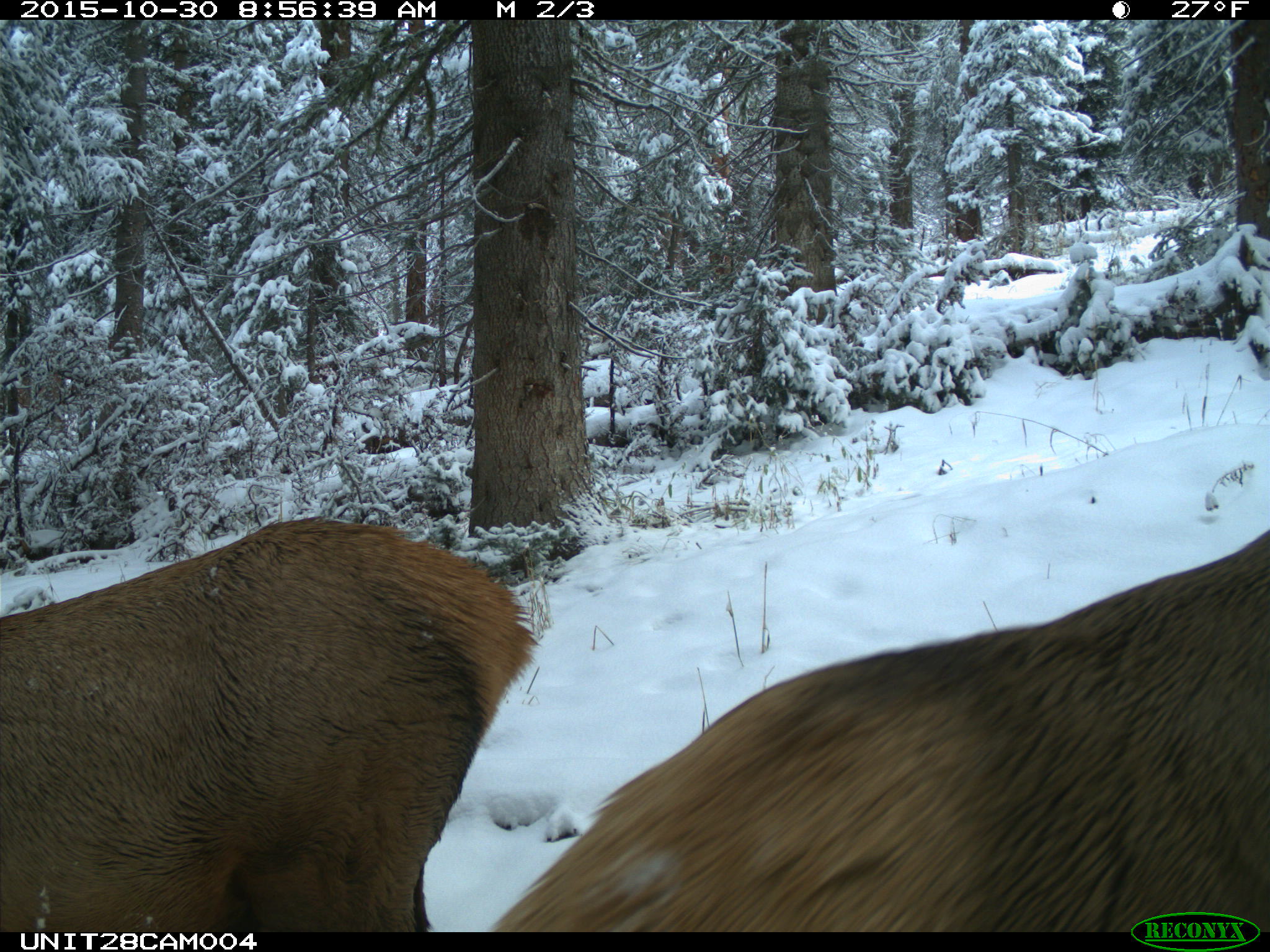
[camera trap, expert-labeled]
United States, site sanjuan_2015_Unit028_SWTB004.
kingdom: Animalia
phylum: Chordata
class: Mammalia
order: Artiodactyla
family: Cervidae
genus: Cervus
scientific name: Cervus elaphus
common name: red deer